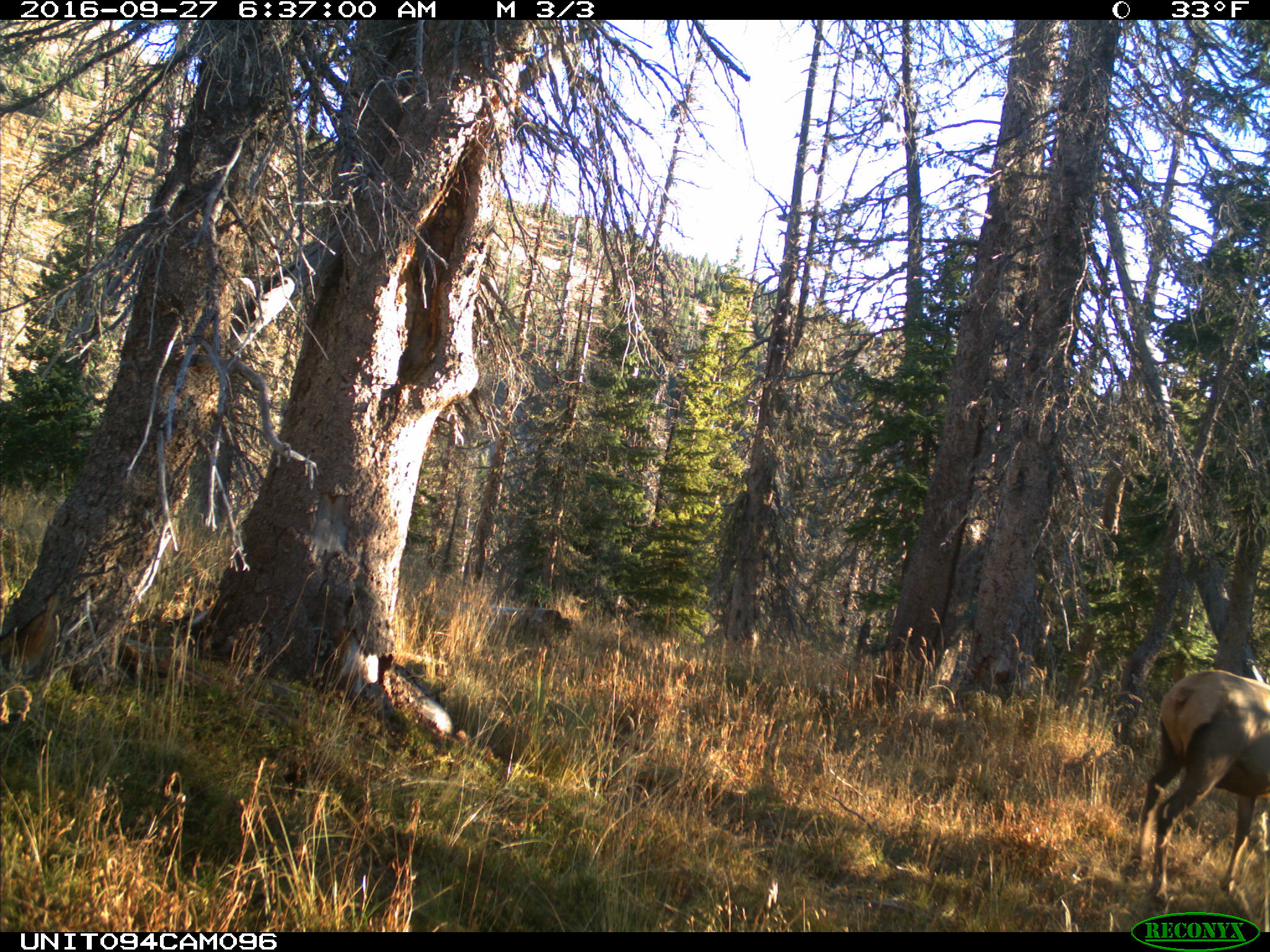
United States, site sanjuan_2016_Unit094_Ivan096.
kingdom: Animalia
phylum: Chordata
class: Mammalia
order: Artiodactyla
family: Cervidae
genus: Cervus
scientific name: Cervus elaphus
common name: red deer